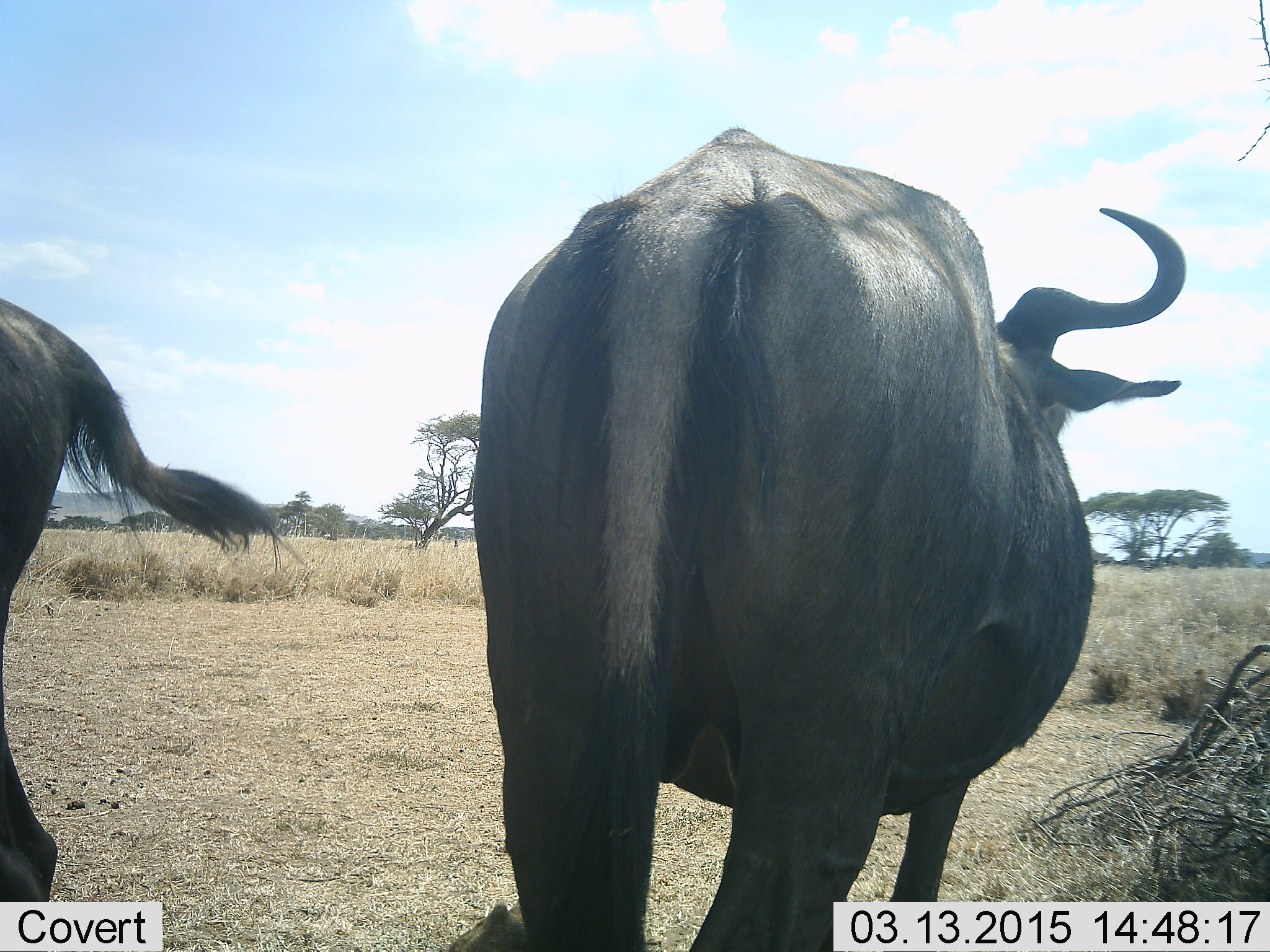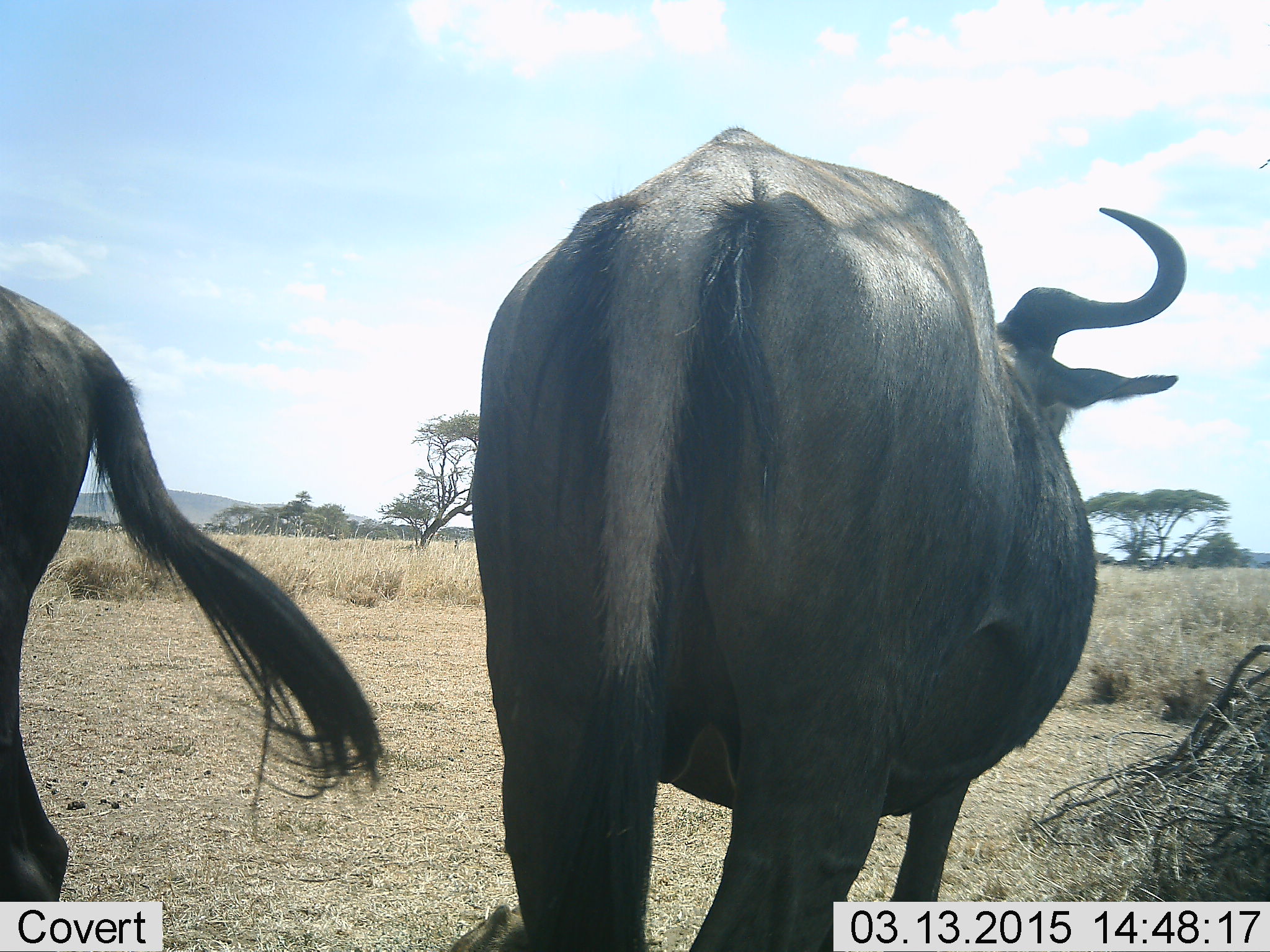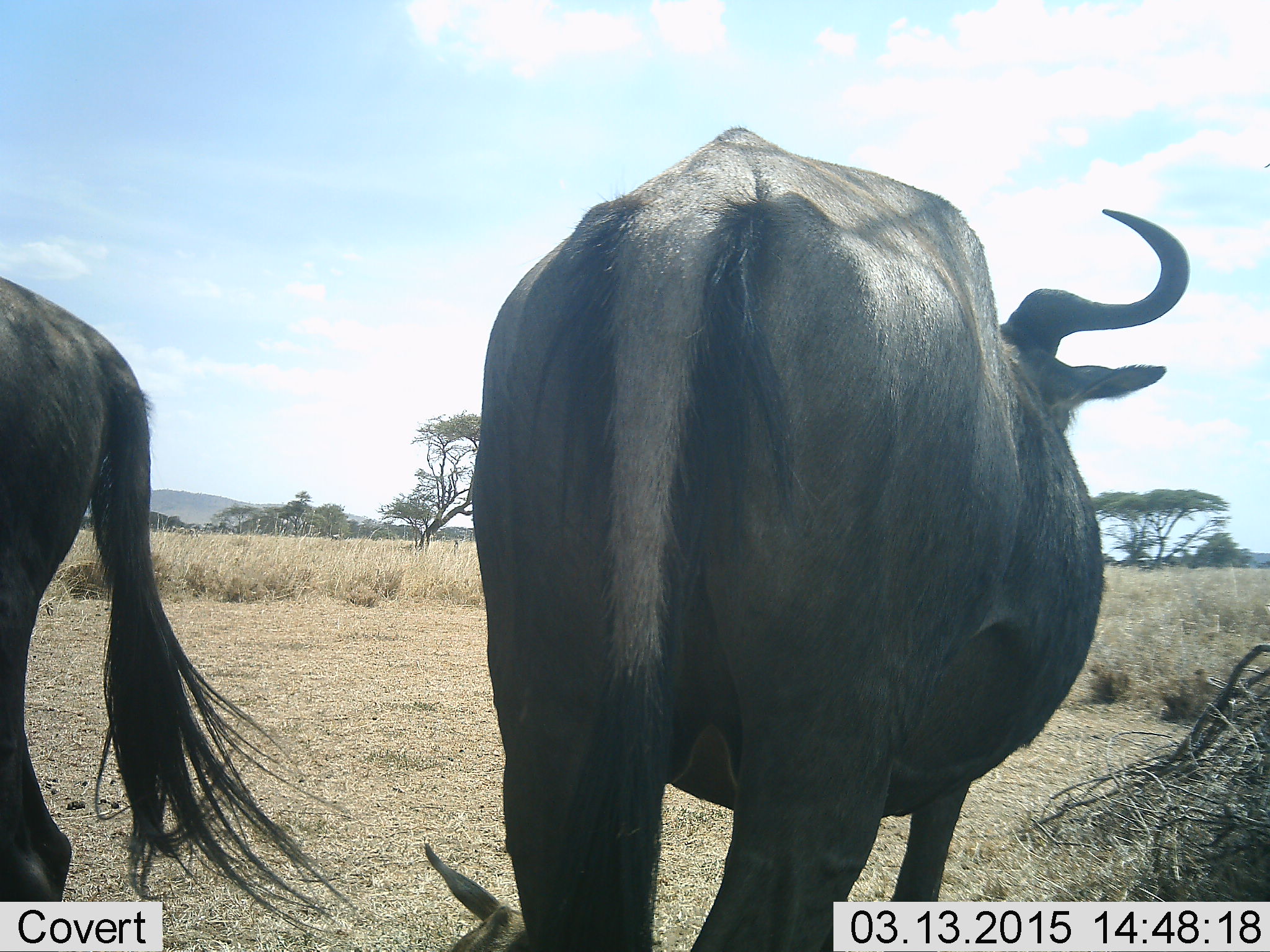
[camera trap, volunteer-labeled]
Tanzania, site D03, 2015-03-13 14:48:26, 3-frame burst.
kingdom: Animalia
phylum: Chordata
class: Mammalia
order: Artiodactyla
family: Bovidae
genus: Connochaetes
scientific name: Connochaetes taurinus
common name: blue wildebeest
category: wildebeest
Wildebeest (blue wildebeest) (Connochaetes taurinus), count 2. Behavior (volunteer vote fractions): standing 90%, resting 0%, moving 20%, interacting 0%. Young present (vote fraction): 0%. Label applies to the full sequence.